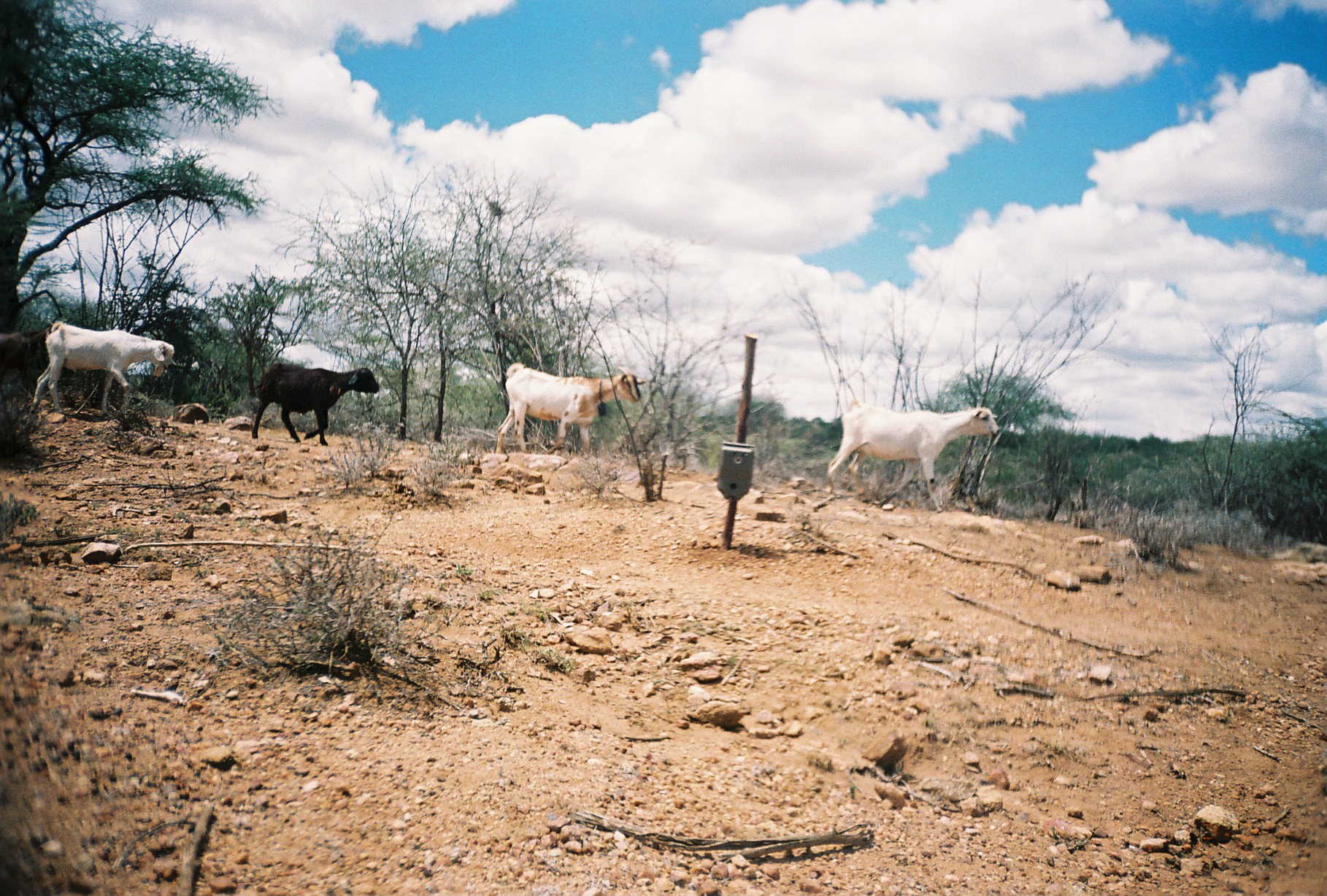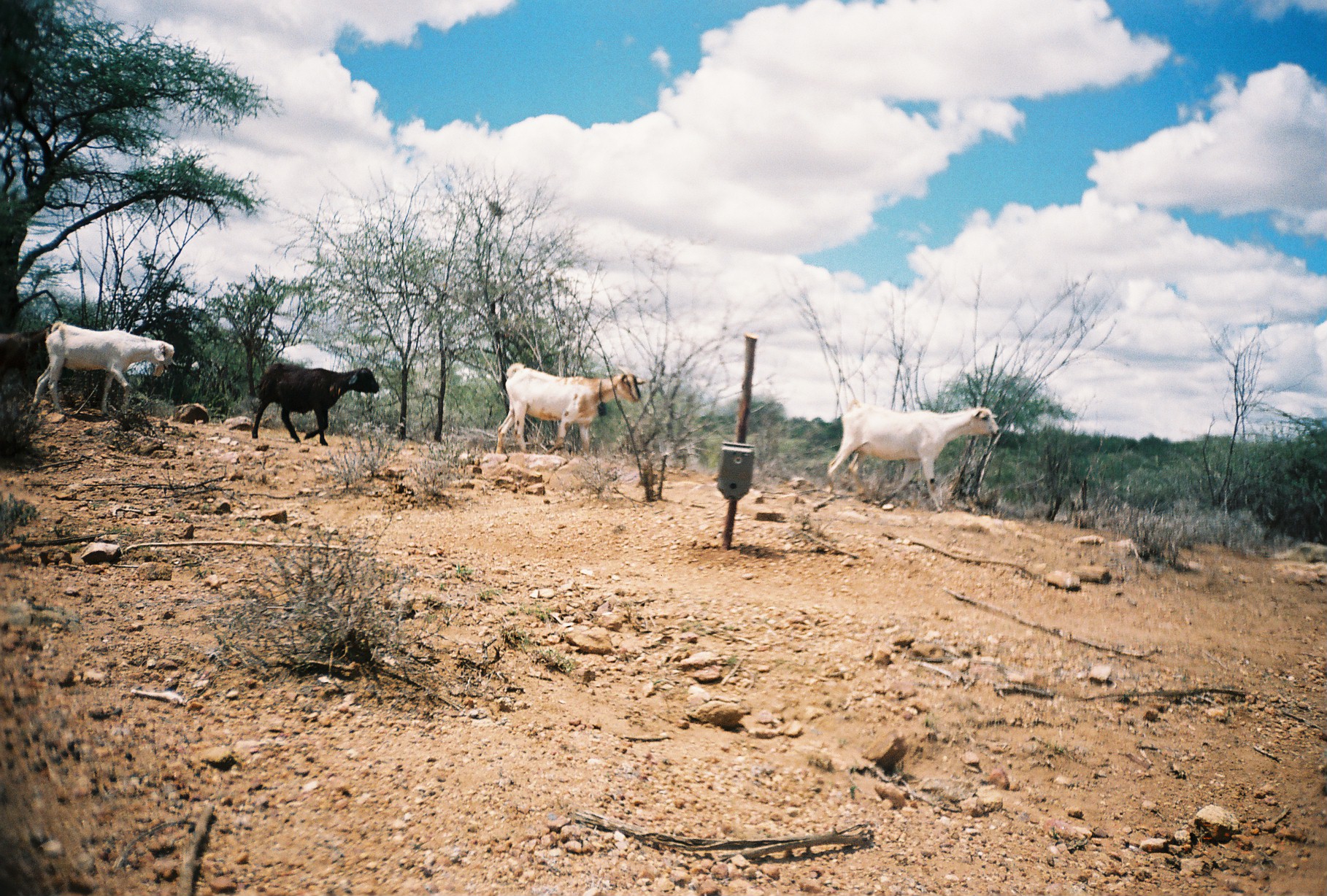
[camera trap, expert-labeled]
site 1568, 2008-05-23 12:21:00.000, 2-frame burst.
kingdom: Animalia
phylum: Chordata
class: Mammalia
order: Artiodactyla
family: Bovidae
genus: Capra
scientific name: Capra aegagrus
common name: wild goat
Capra aegagrus (wild goat), count 3.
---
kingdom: Animalia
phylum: Chordata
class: Mammalia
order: Artiodactyla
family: Bovidae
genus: Ovis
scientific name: Ovis aries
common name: domestic sheep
Ovis aries (domestic sheep), count 1.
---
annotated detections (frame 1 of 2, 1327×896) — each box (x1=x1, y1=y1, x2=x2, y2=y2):
capra aegagrus: (x1=825, y1=398, x2=1000, y2=513); (x1=28, y1=319, x2=175, y2=415); (x1=495, y1=362, x2=647, y2=454); (x1=251, y1=362, x2=380, y2=446); (x1=0, y1=322, x2=53, y2=403)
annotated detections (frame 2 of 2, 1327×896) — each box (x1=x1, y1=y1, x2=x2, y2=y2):
ovis aries: (x1=826, y1=398, x2=1000, y2=513); (x1=494, y1=361, x2=647, y2=453); (x1=29, y1=320, x2=174, y2=416); (x1=251, y1=361, x2=380, y2=446); (x1=0, y1=323, x2=52, y2=396)